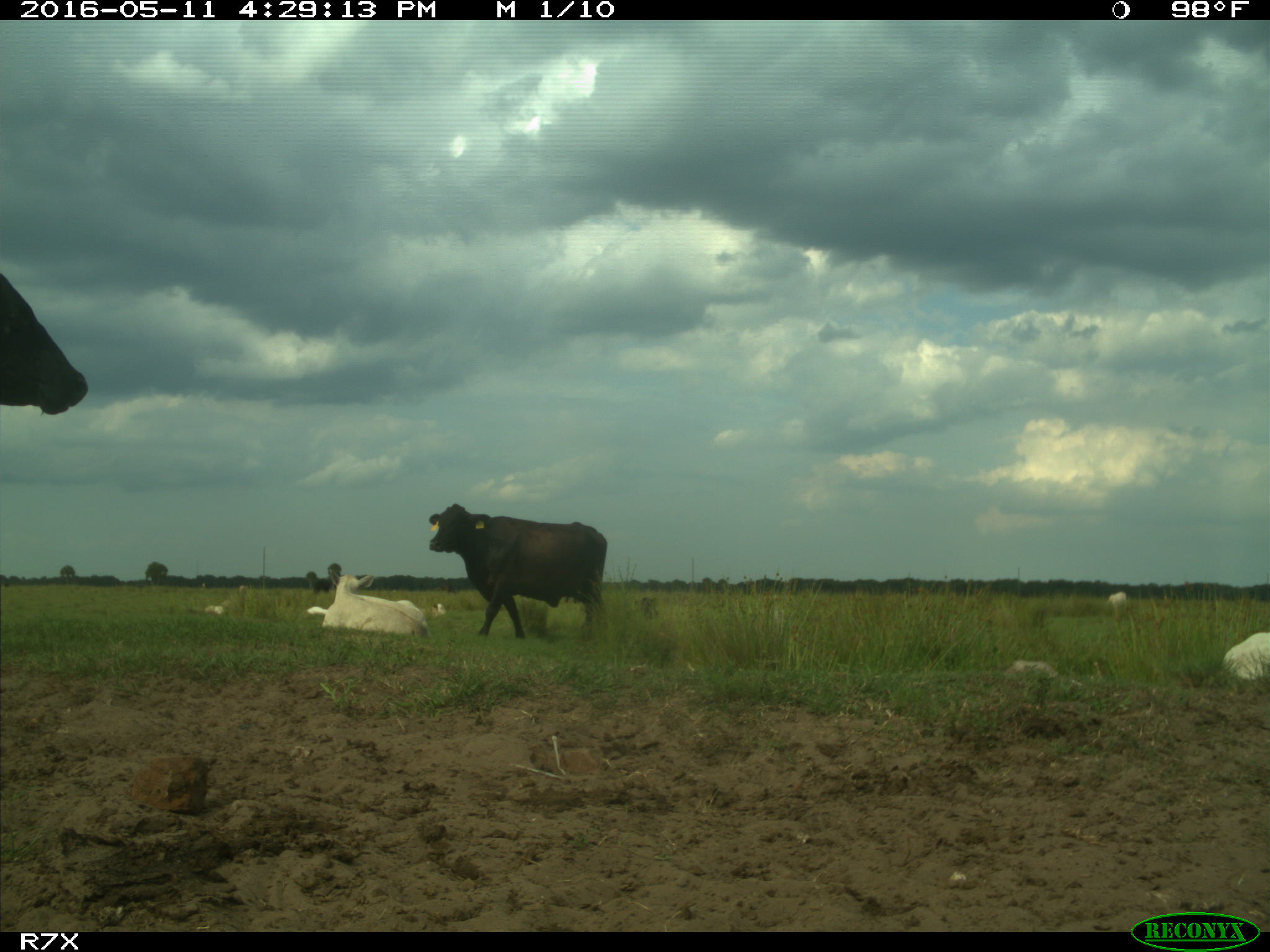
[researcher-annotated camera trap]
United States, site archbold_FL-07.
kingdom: Animalia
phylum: Chordata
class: Mammalia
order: Artiodactyla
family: Bovidae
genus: Bos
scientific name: Bos taurus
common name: domestic cow